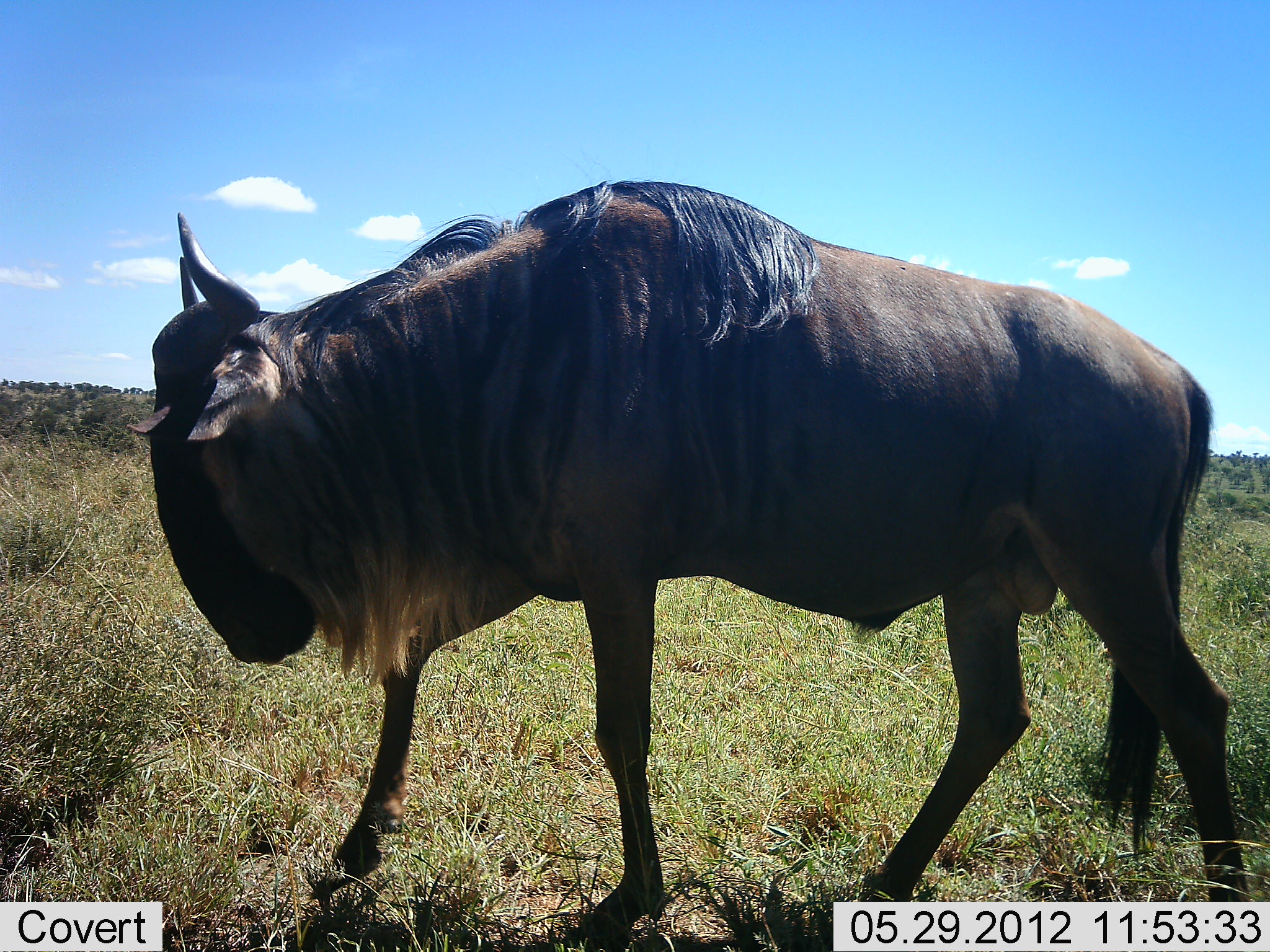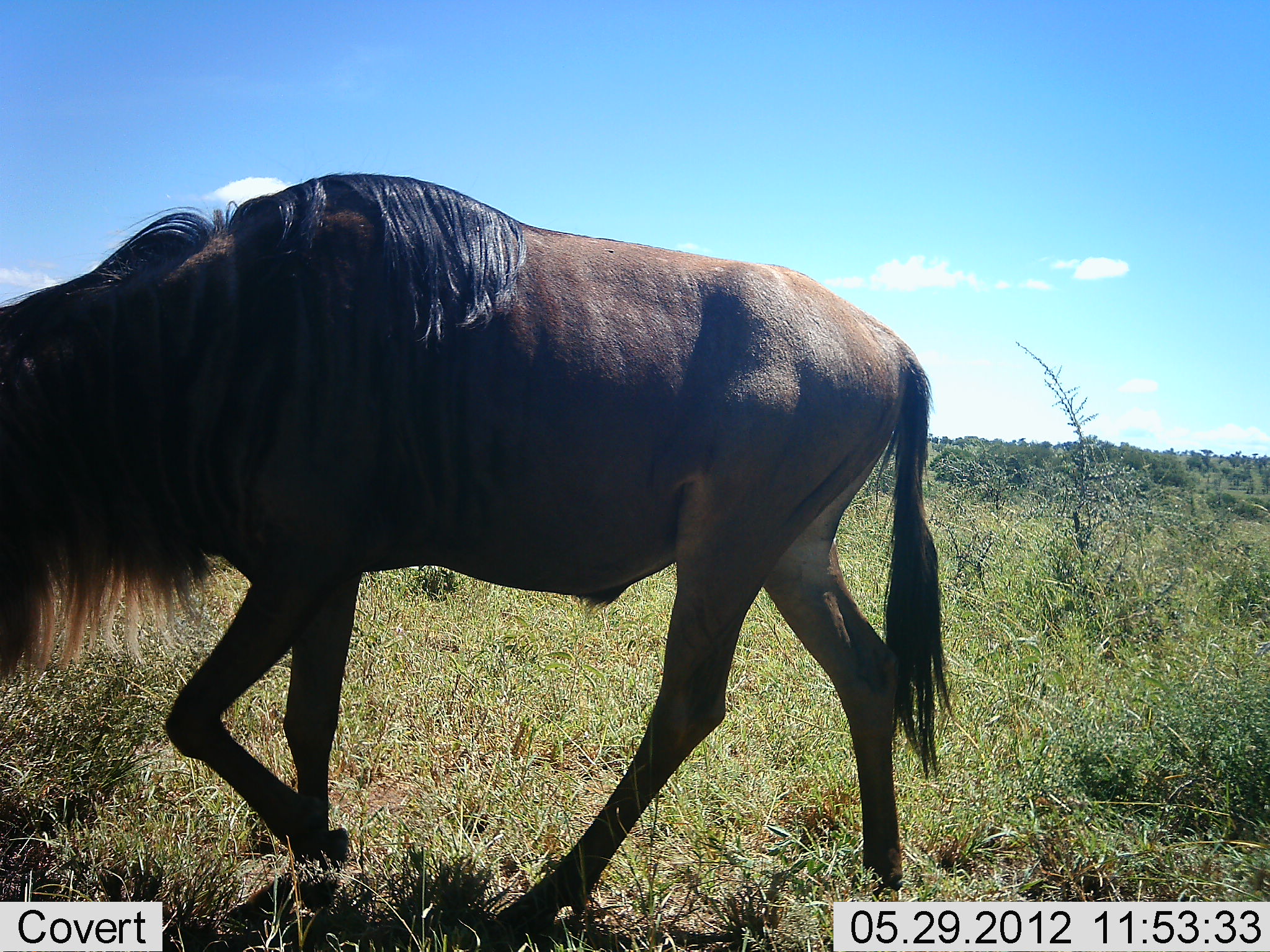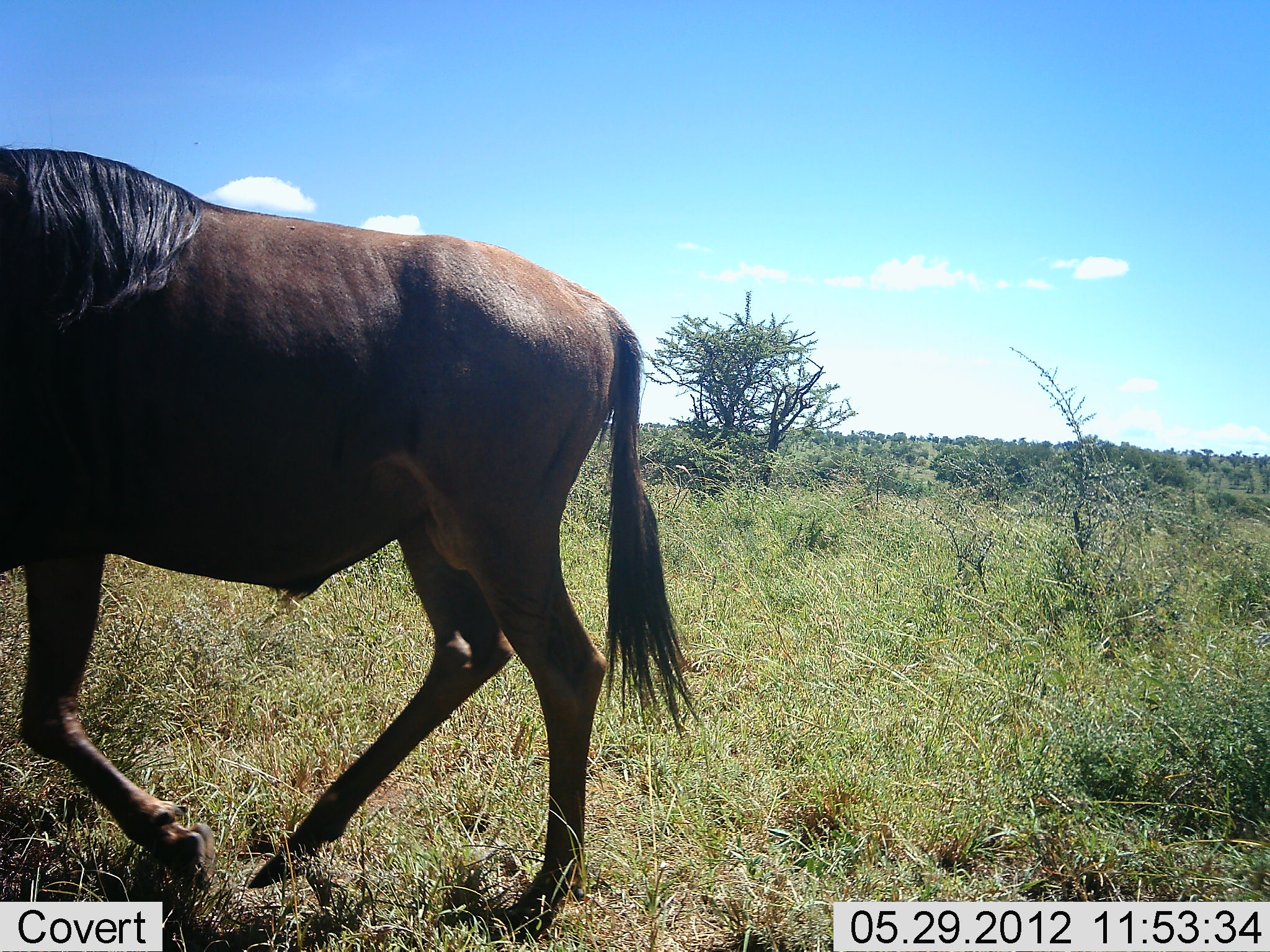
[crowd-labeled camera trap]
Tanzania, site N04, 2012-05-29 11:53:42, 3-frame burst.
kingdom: Animalia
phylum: Chordata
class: Mammalia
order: Artiodactyla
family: Bovidae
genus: Connochaetes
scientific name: Connochaetes taurinus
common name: blue wildebeest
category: wildebeest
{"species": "wildebeest (blue wildebeest) (Connochaetes taurinus)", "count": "1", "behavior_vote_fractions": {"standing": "10%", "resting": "0%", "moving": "100%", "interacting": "0%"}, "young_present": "0%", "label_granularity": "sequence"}